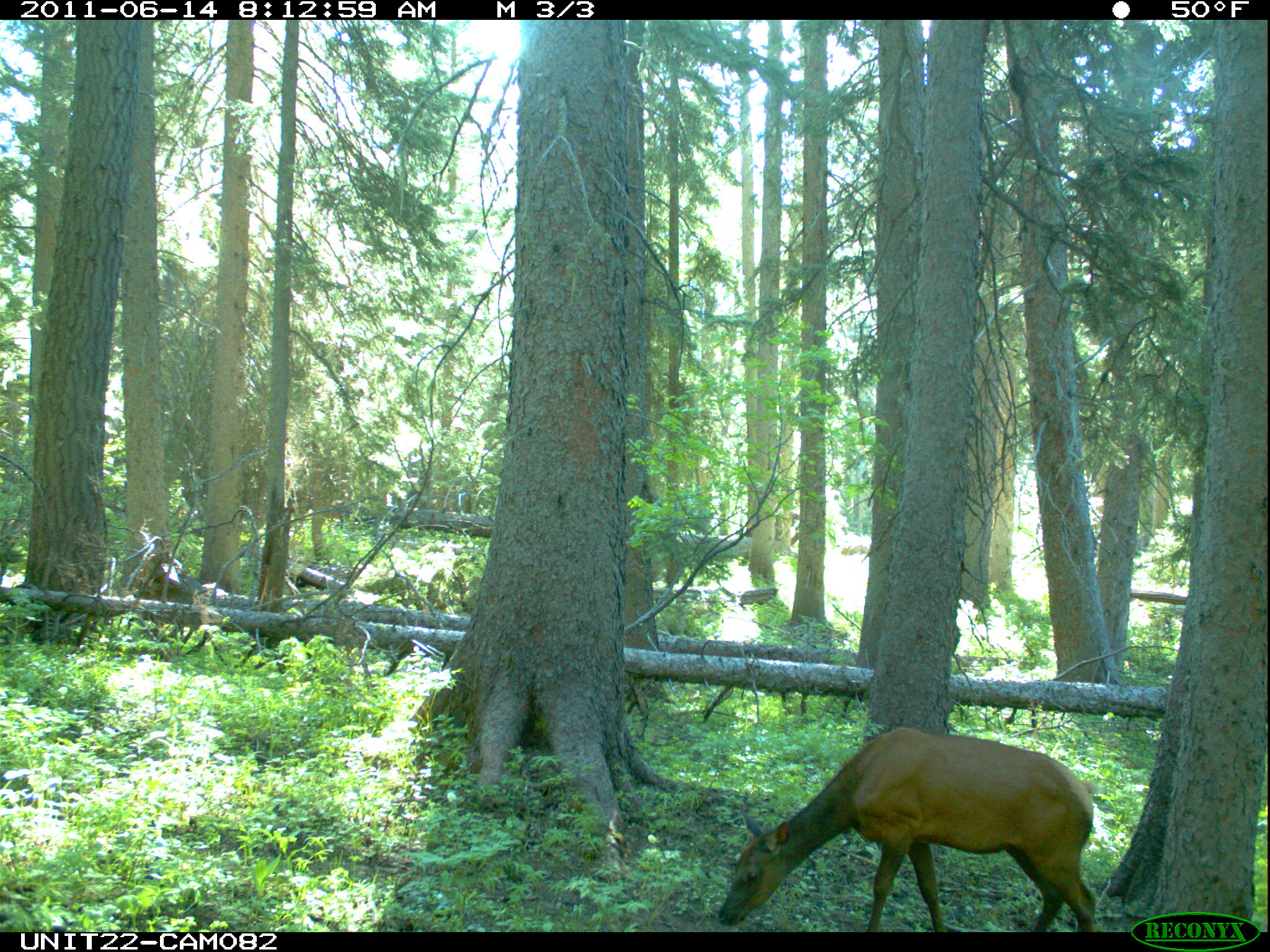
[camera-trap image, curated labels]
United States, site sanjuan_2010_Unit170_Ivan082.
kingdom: Animalia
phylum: Chordata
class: Mammalia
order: Artiodactyla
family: Cervidae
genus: Cervus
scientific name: Cervus elaphus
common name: red deer